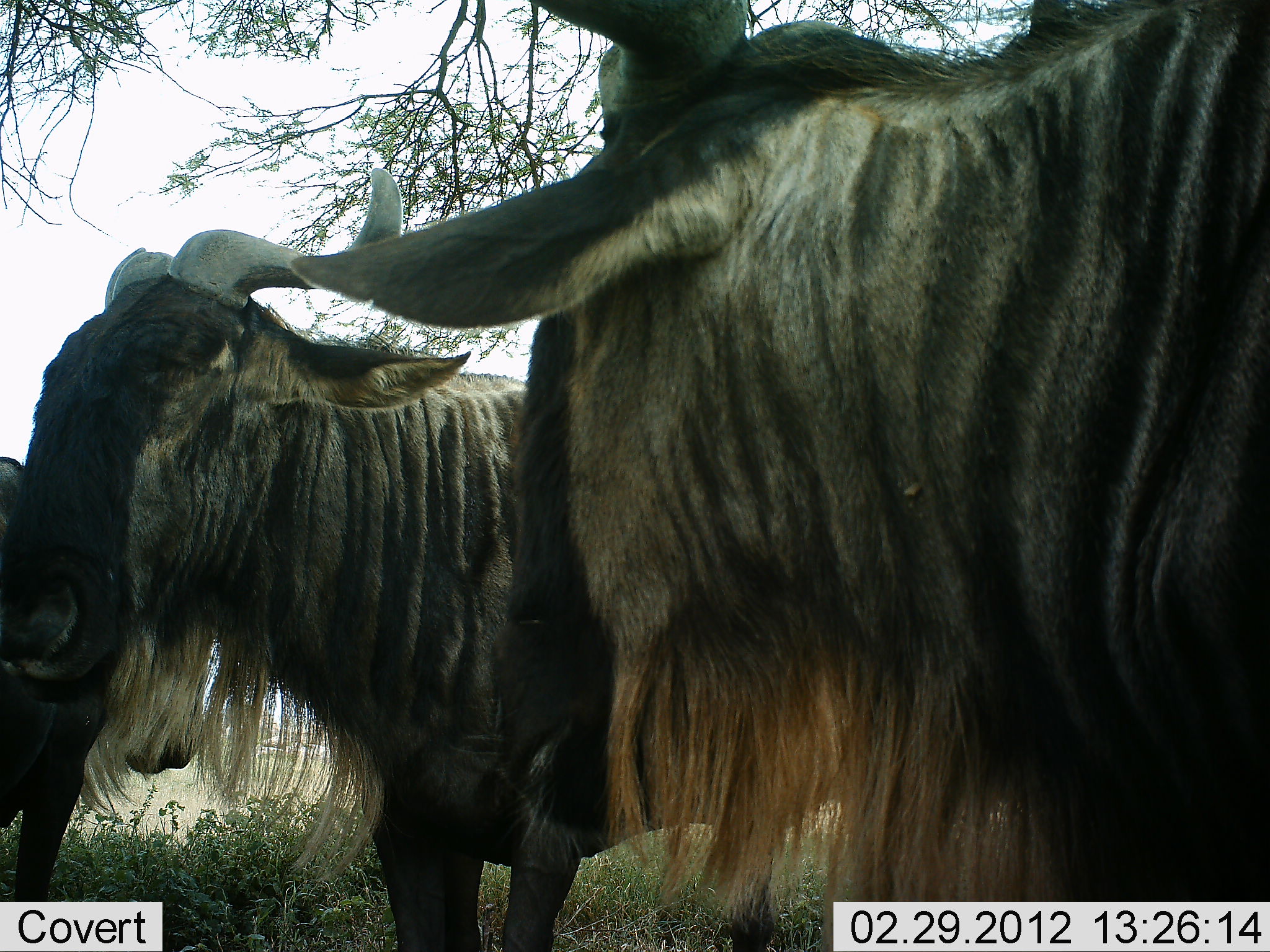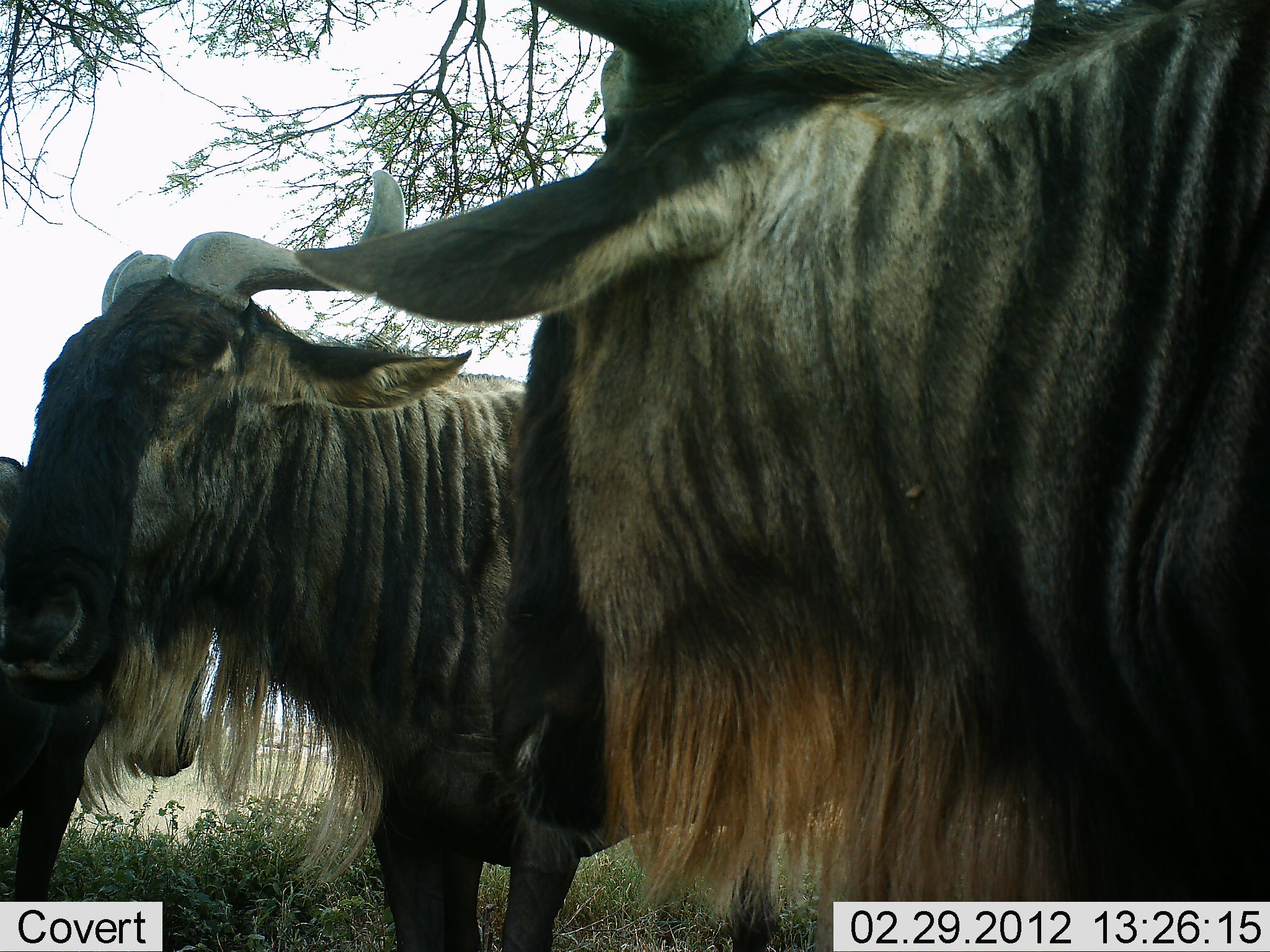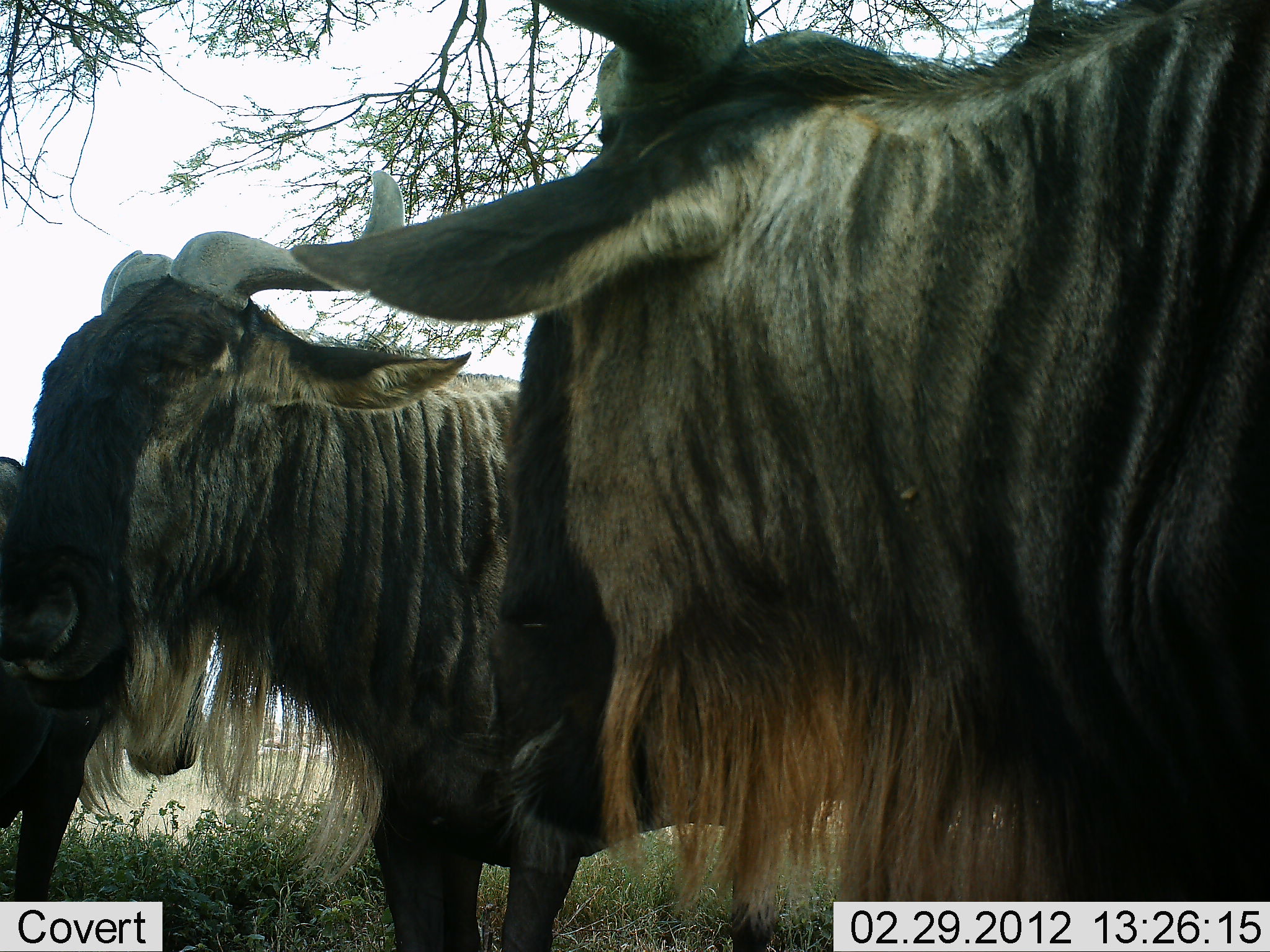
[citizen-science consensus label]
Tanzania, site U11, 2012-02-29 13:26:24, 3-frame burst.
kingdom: Animalia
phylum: Chordata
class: Mammalia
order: Artiodactyla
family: Bovidae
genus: Connochaetes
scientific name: Connochaetes taurinus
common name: blue wildebeest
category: wildebeest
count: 3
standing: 87%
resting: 7%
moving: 0%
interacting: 0%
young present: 0%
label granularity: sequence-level